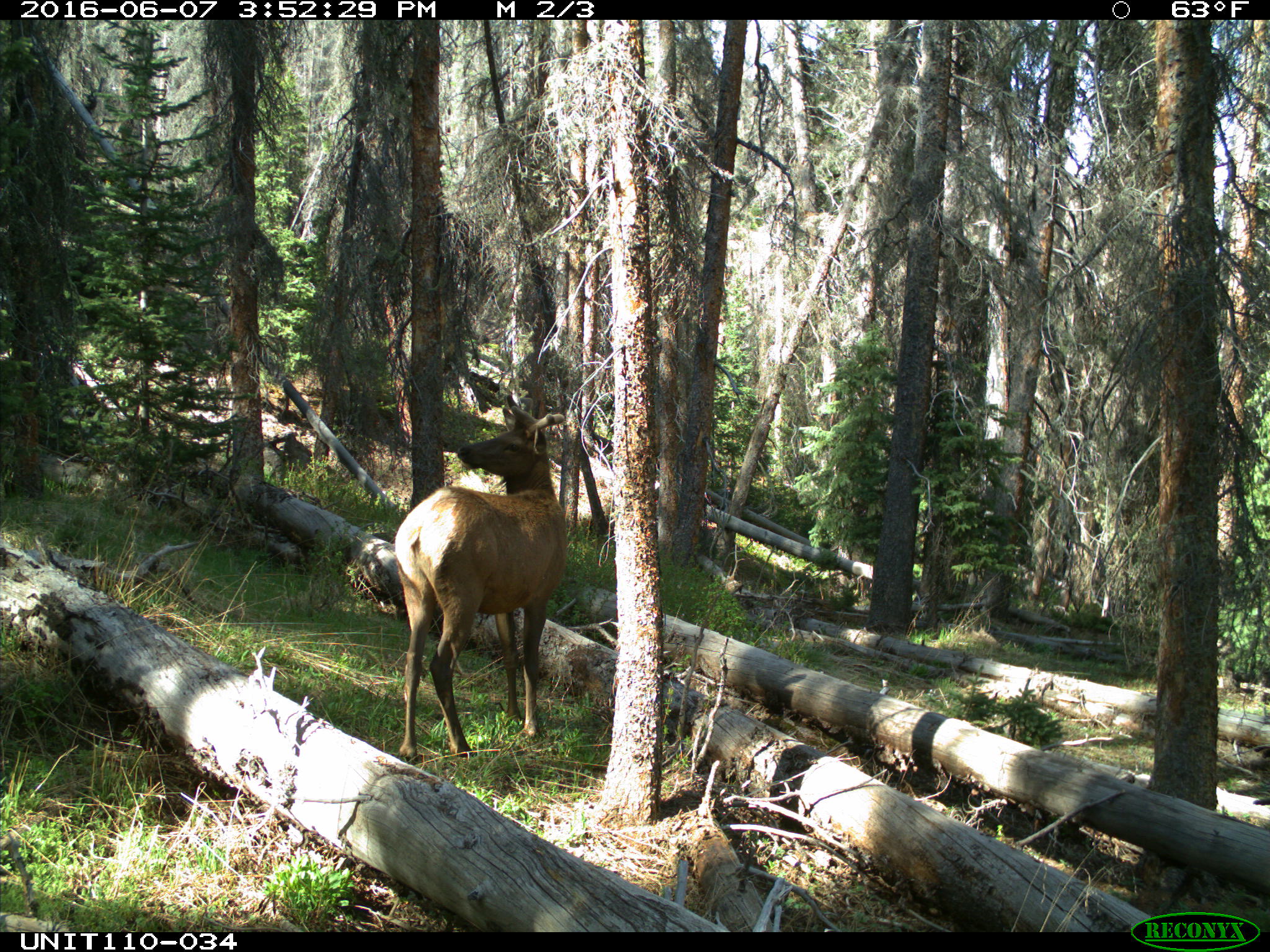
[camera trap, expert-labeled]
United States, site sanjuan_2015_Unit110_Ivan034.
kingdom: Animalia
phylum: Chordata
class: Mammalia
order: Artiodactyla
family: Cervidae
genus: Cervus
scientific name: Cervus elaphus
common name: red deer